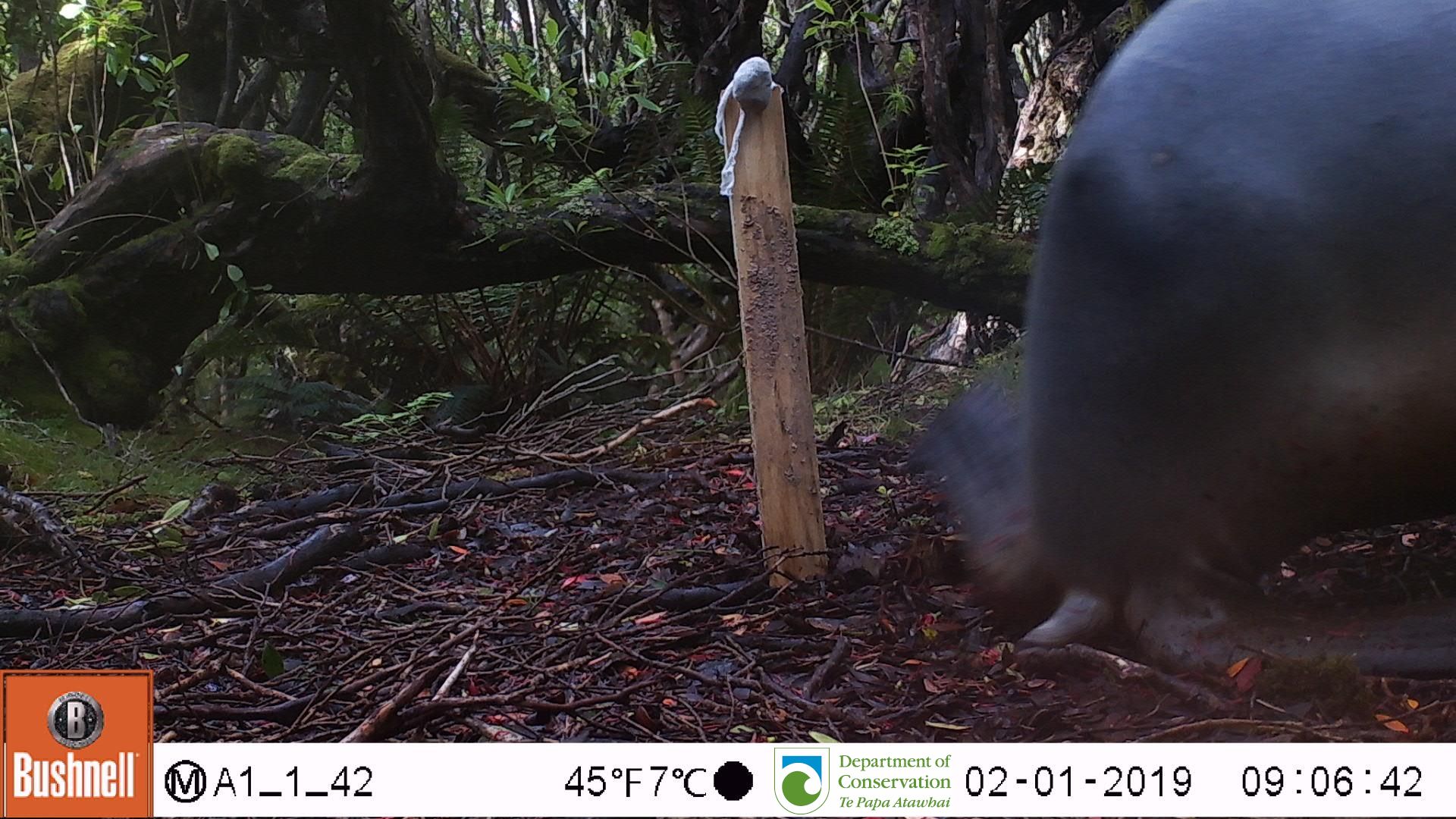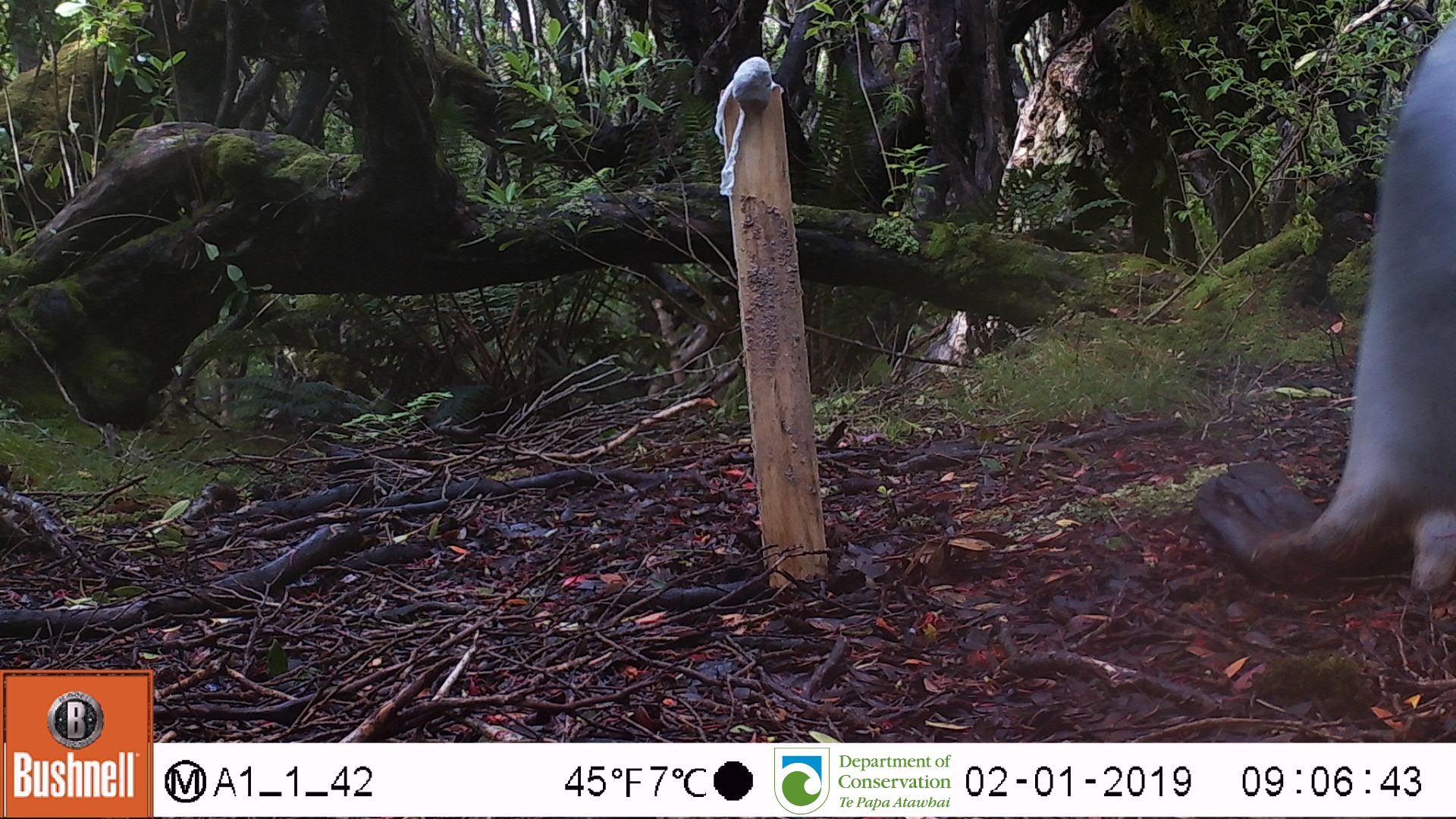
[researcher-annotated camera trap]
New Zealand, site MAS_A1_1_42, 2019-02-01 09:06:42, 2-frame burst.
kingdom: Animalia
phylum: Chordata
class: Mammalia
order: Carnivora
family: Otariidae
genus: Phocarctos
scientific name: Phocarctos hookeri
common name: new zealand sea lion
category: sealion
Sealion (new zealand sea lion) (Phocarctos hookeri).